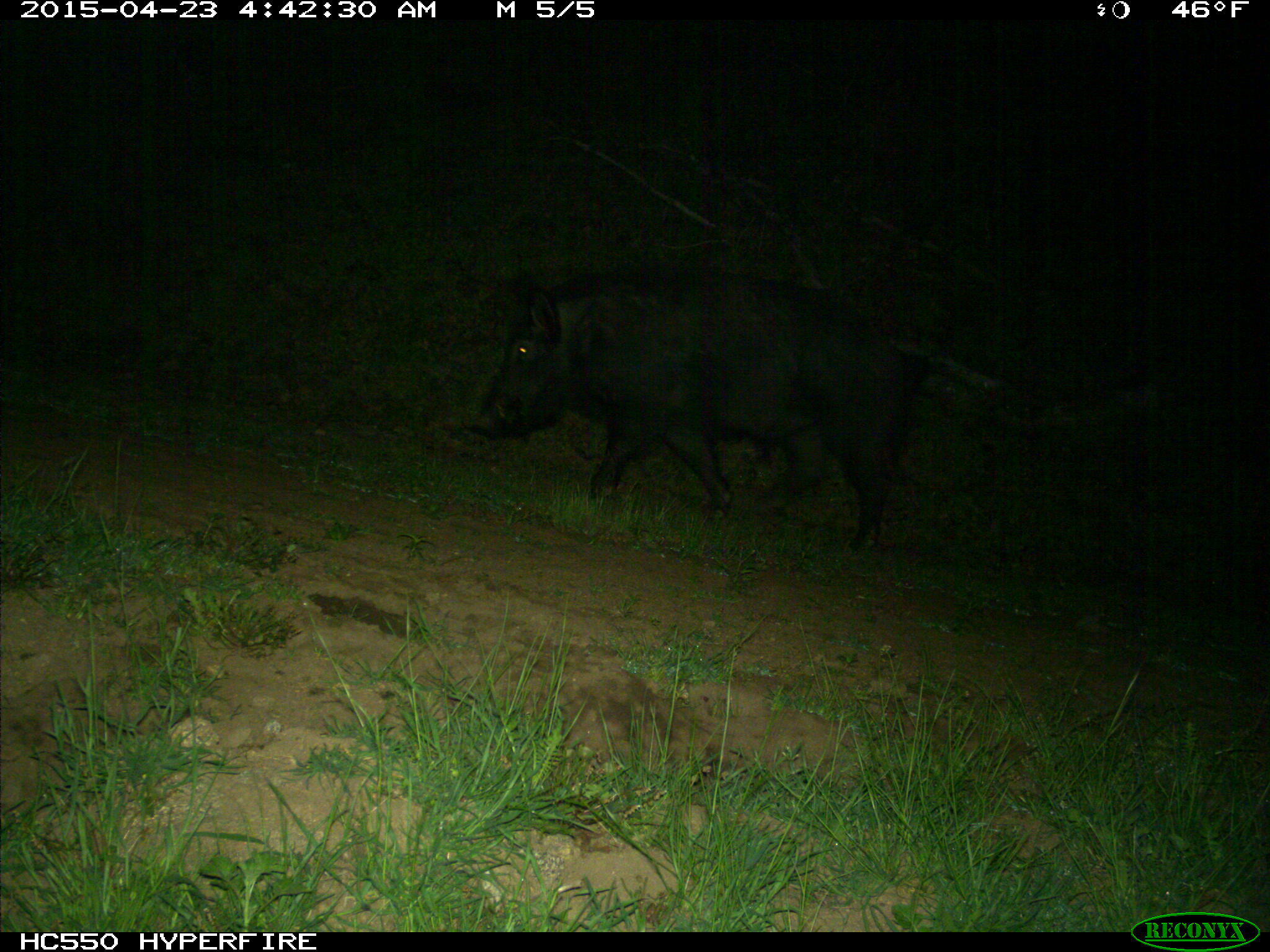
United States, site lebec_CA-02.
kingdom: Animalia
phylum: Chordata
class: Mammalia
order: Artiodactyla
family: Suidae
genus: Sus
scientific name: Sus scrofa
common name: wild boar